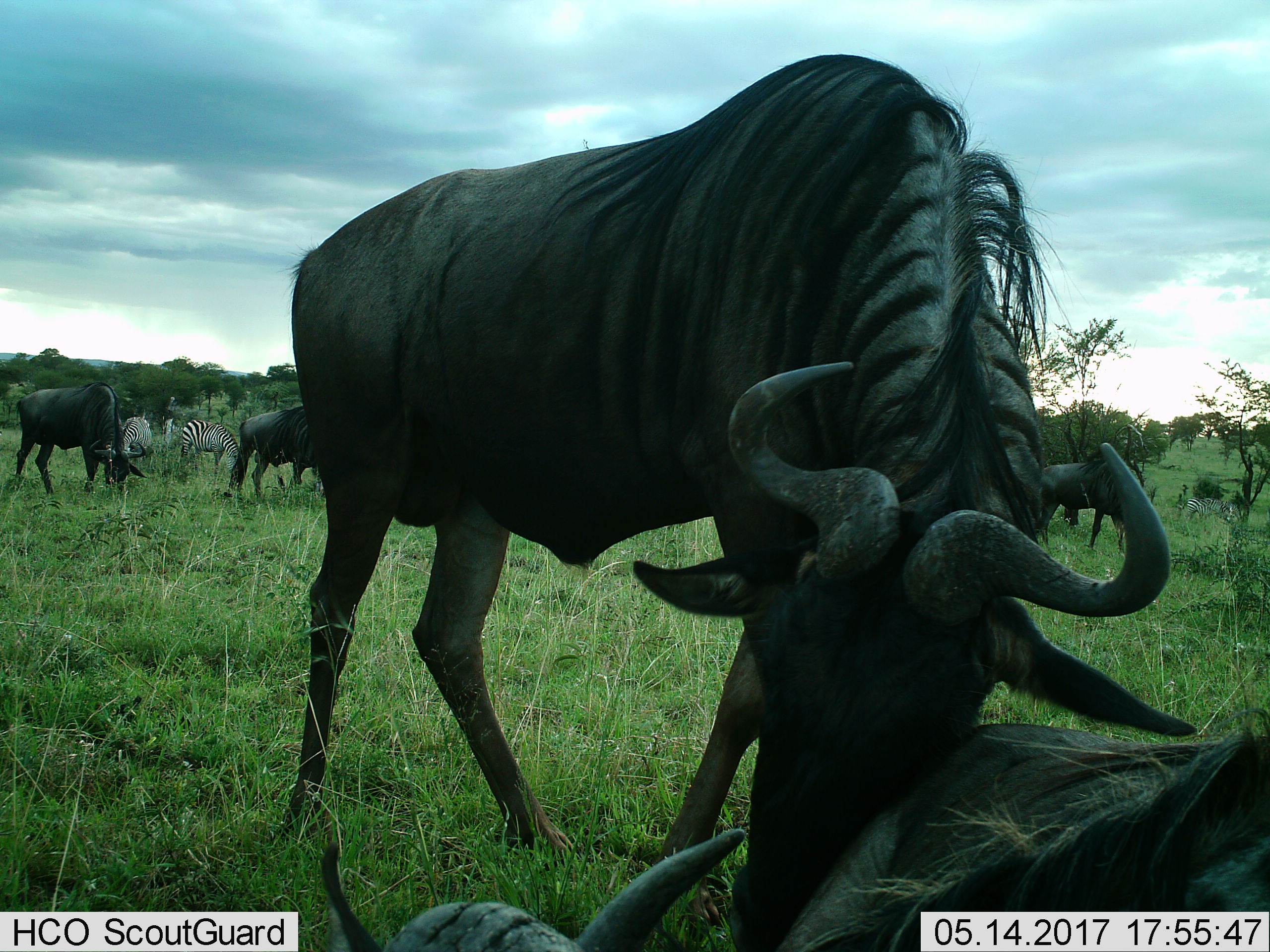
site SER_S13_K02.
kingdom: Animalia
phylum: Chordata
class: Mammalia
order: Artiodactyla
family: Bovidae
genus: Connochaetes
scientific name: Connochaetes taurinus taurinus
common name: blue wildebeest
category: wildebeestblue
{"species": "wildebeestblue (blue wildebeest) (Connochaetes taurinus taurinus)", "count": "5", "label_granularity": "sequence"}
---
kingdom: Animalia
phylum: Chordata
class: Mammalia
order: Perissodactyla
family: Equidae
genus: Equus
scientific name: Equus quagga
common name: plains zebra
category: zebraplains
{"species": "zebraplains (plains zebra) (Equus quagga)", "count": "4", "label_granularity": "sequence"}